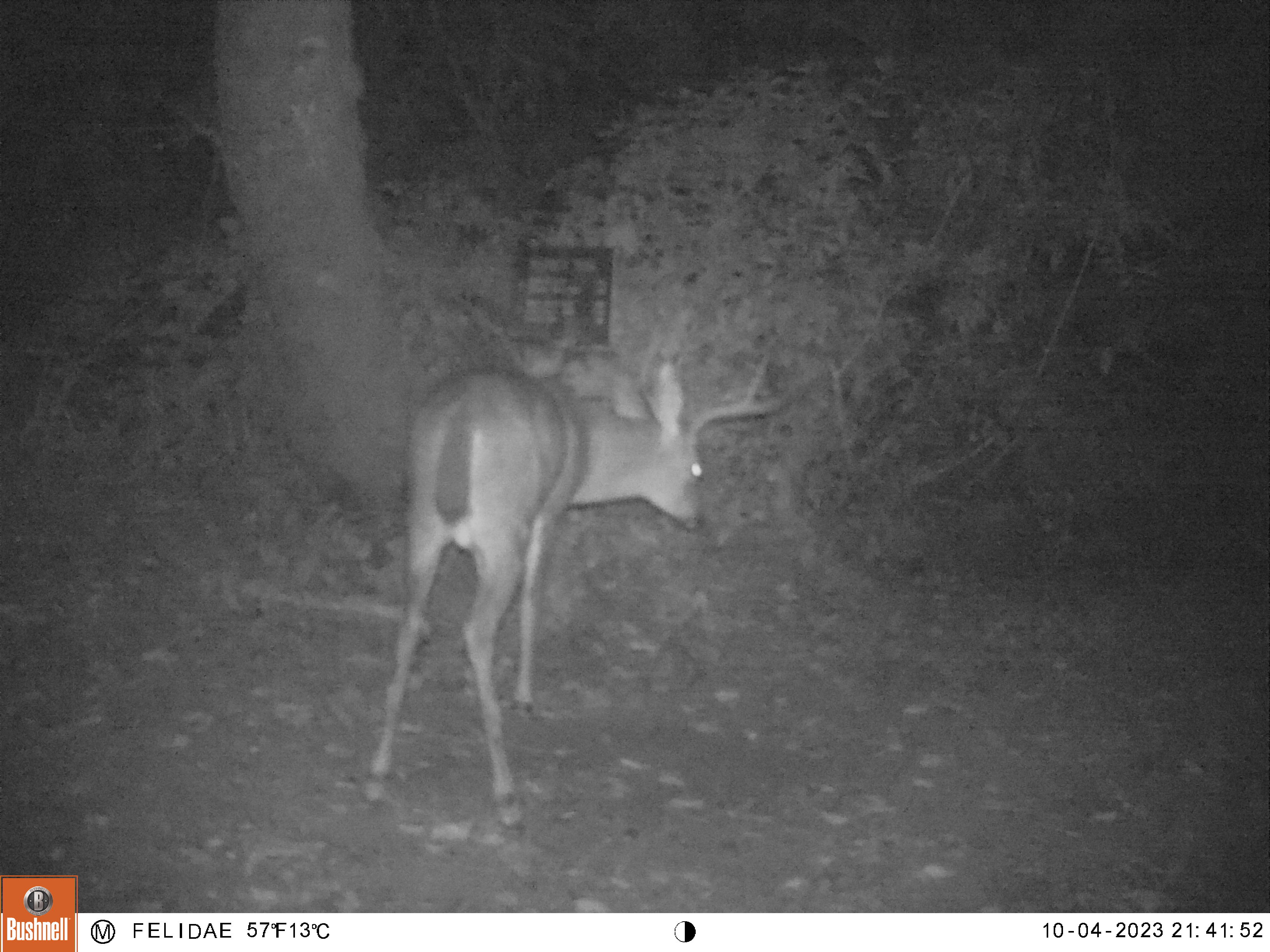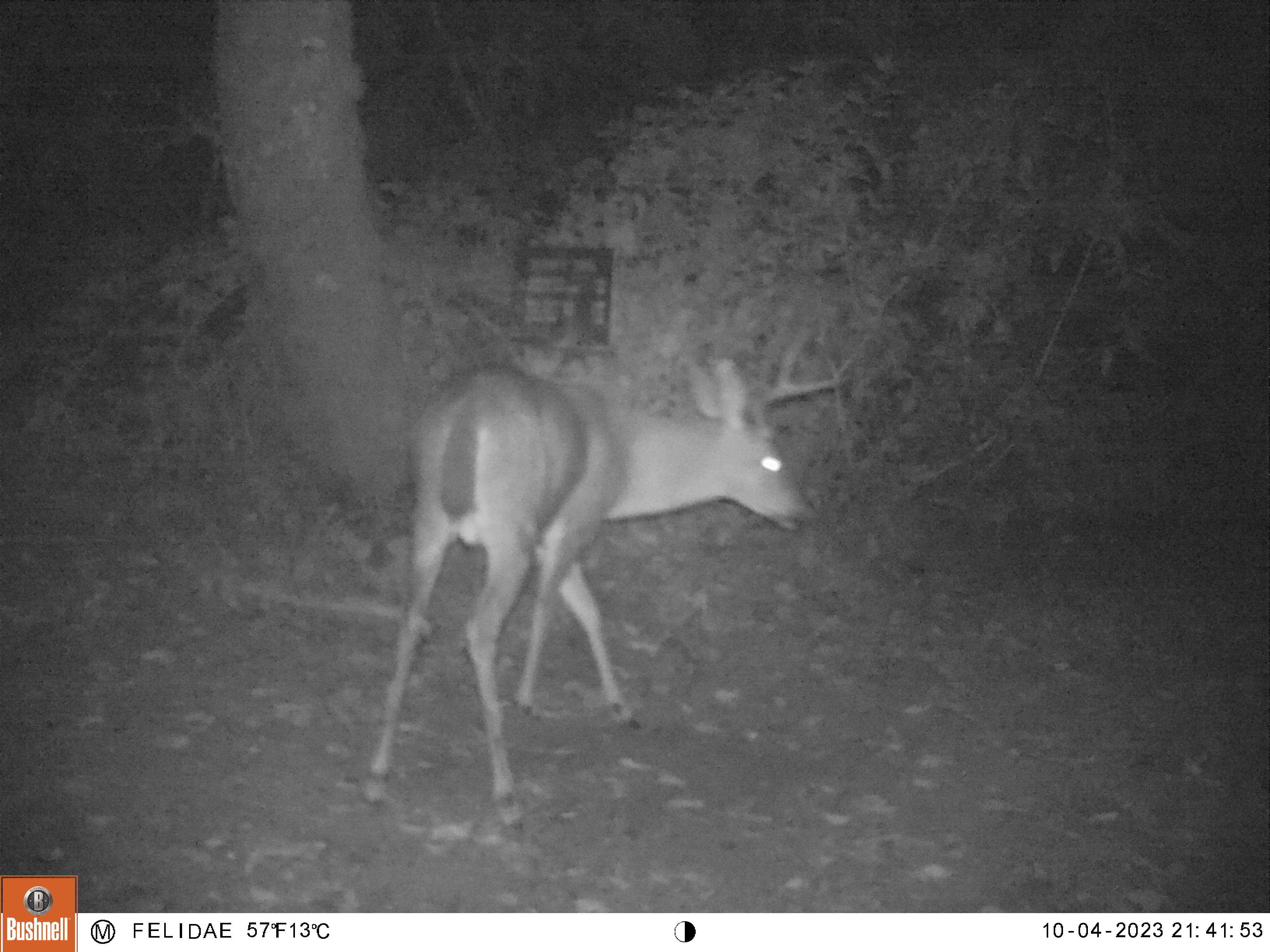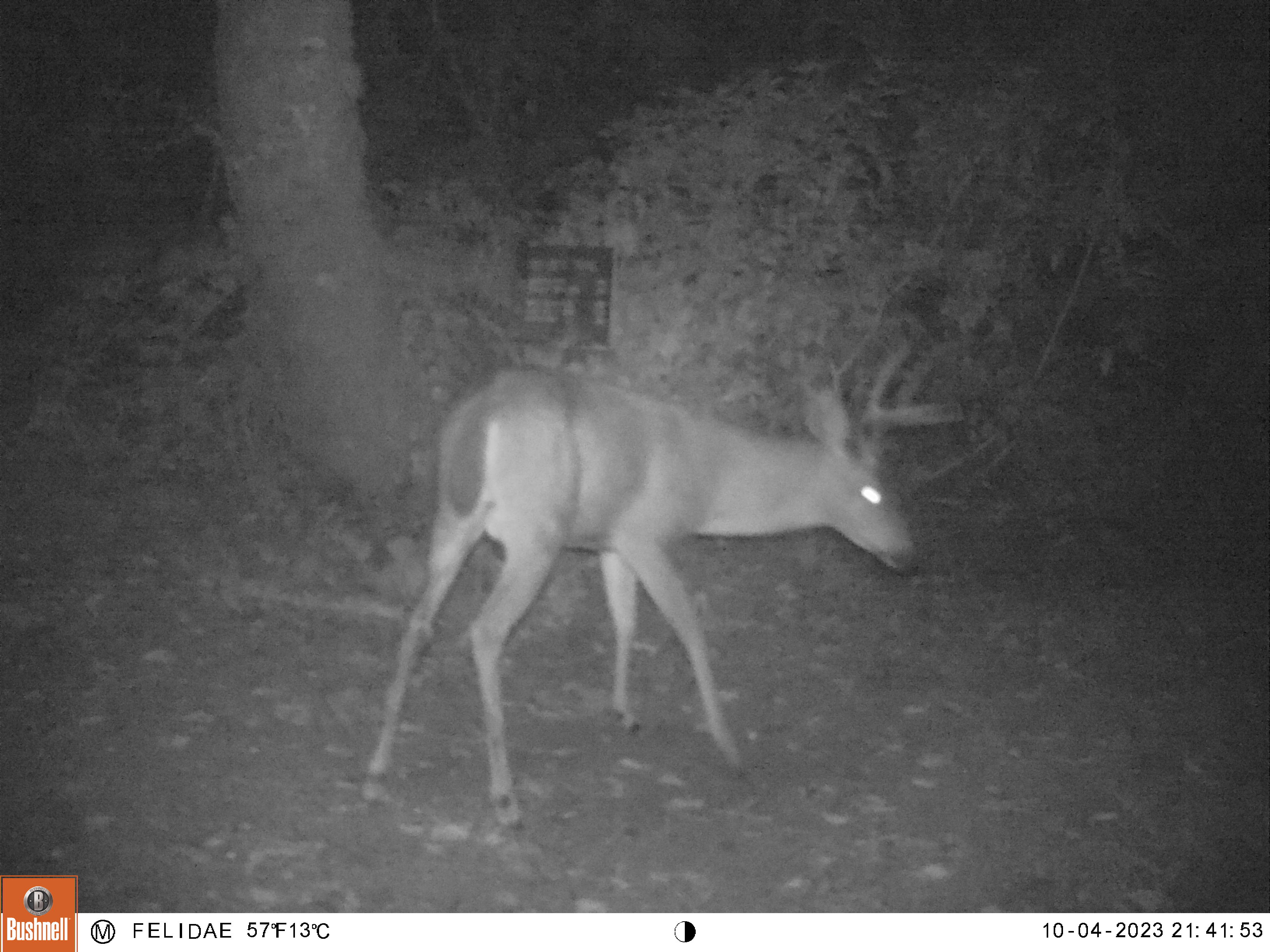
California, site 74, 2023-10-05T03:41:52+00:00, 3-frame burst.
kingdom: Animalia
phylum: Chordata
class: Mammalia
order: Artiodactyla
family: Cervidae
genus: Odocoileus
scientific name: Odocoileus hemionus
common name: mule deer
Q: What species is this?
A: Mule deer (Odocoileus hemionus).